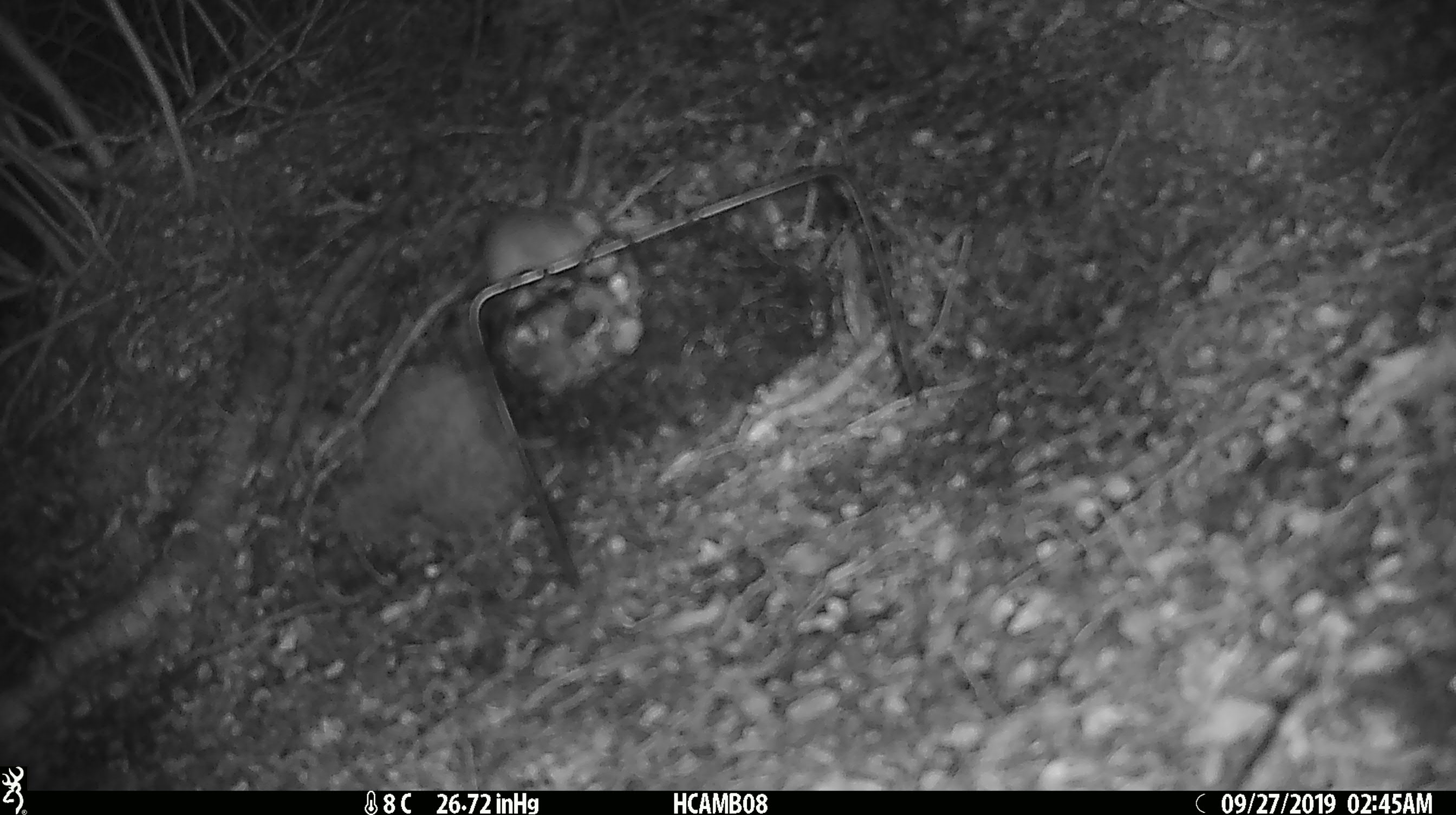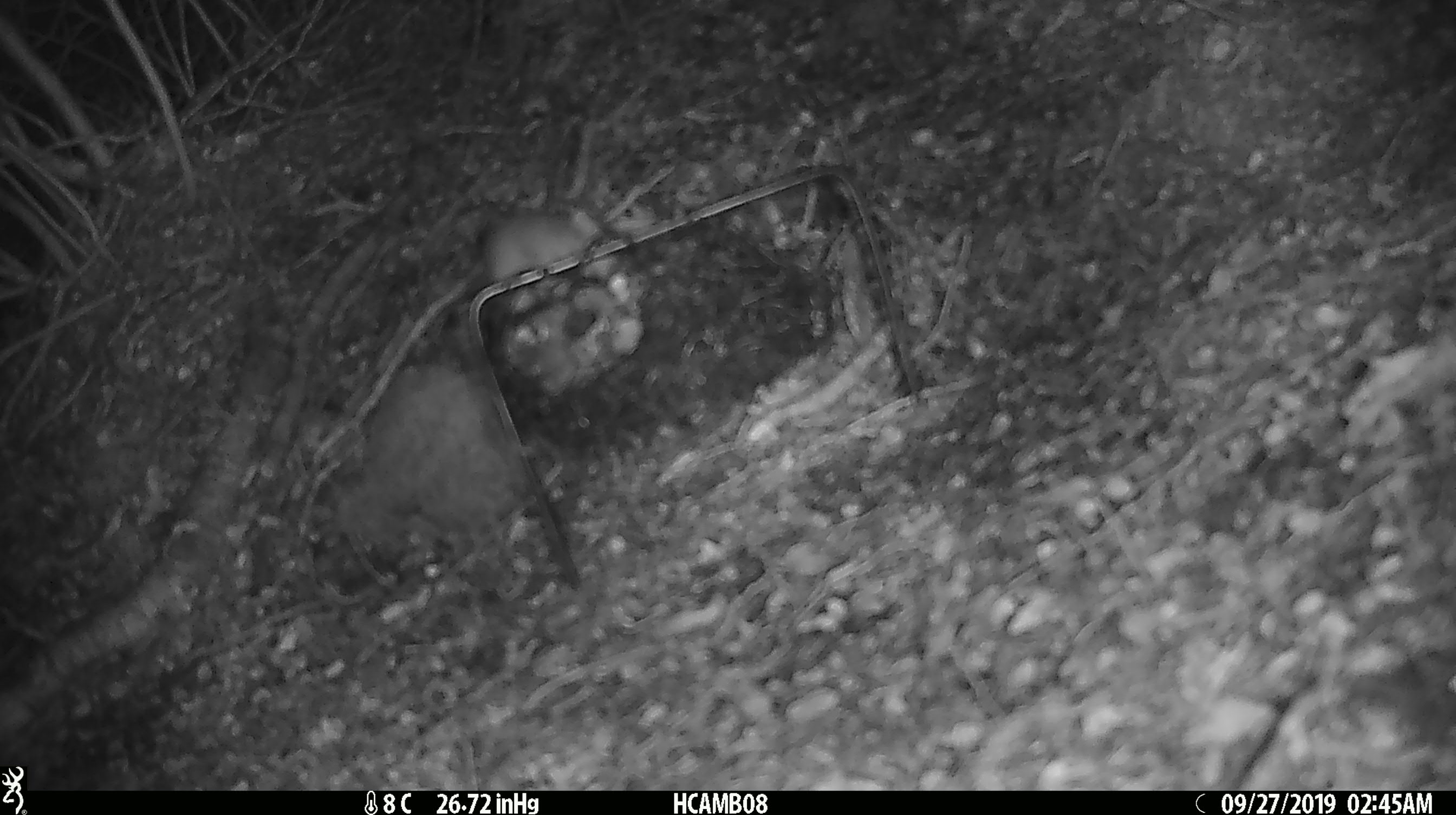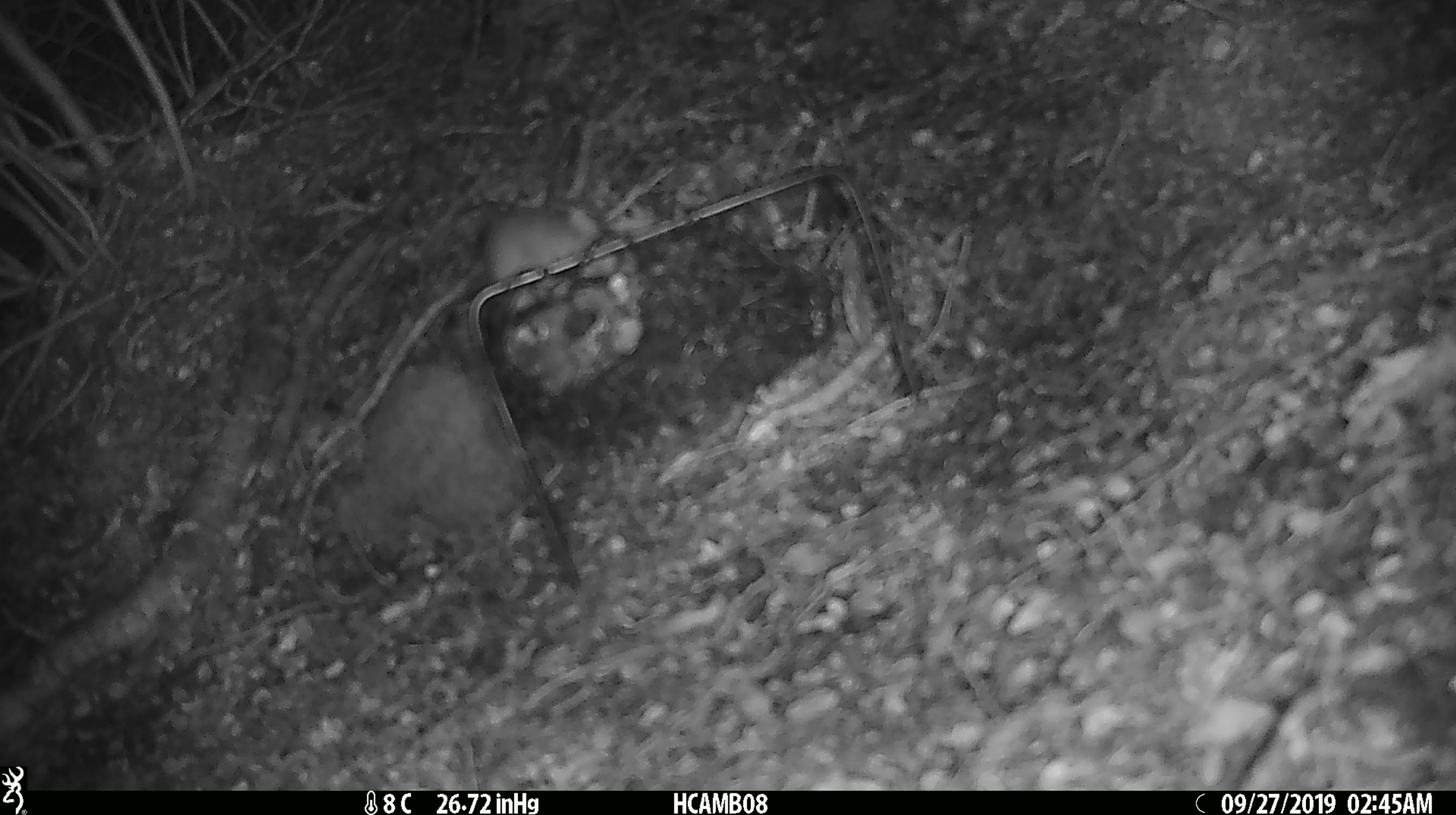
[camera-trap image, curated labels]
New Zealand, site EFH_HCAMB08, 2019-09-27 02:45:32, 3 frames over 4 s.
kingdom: Animalia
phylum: Chordata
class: Mammalia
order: Rodentia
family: Muridae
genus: Mus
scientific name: Mus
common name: mouse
Mouse (Mus).